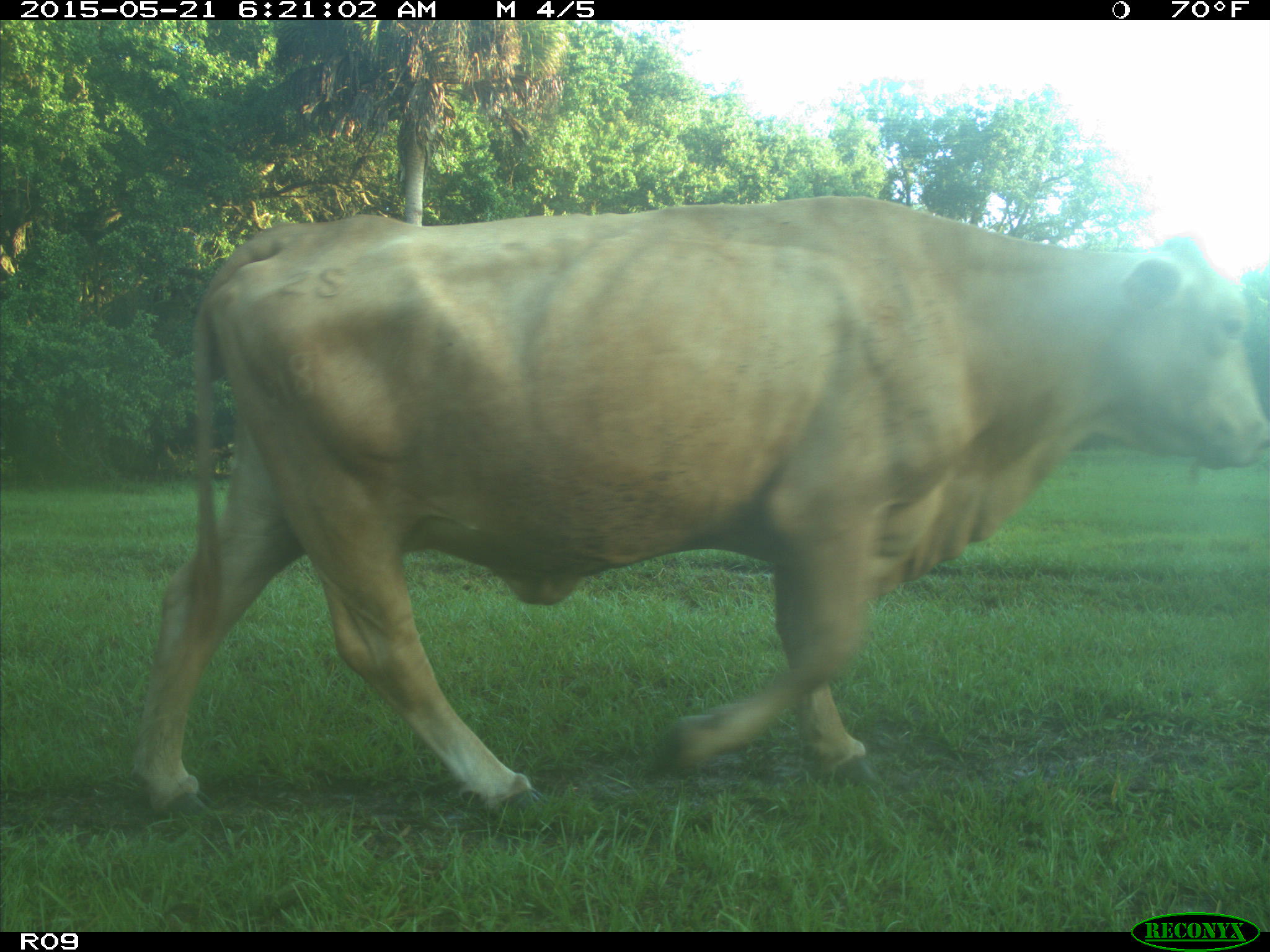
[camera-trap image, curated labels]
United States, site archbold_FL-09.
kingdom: Animalia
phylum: Chordata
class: Mammalia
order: Artiodactyla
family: Bovidae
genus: Bos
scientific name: Bos taurus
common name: domestic cow